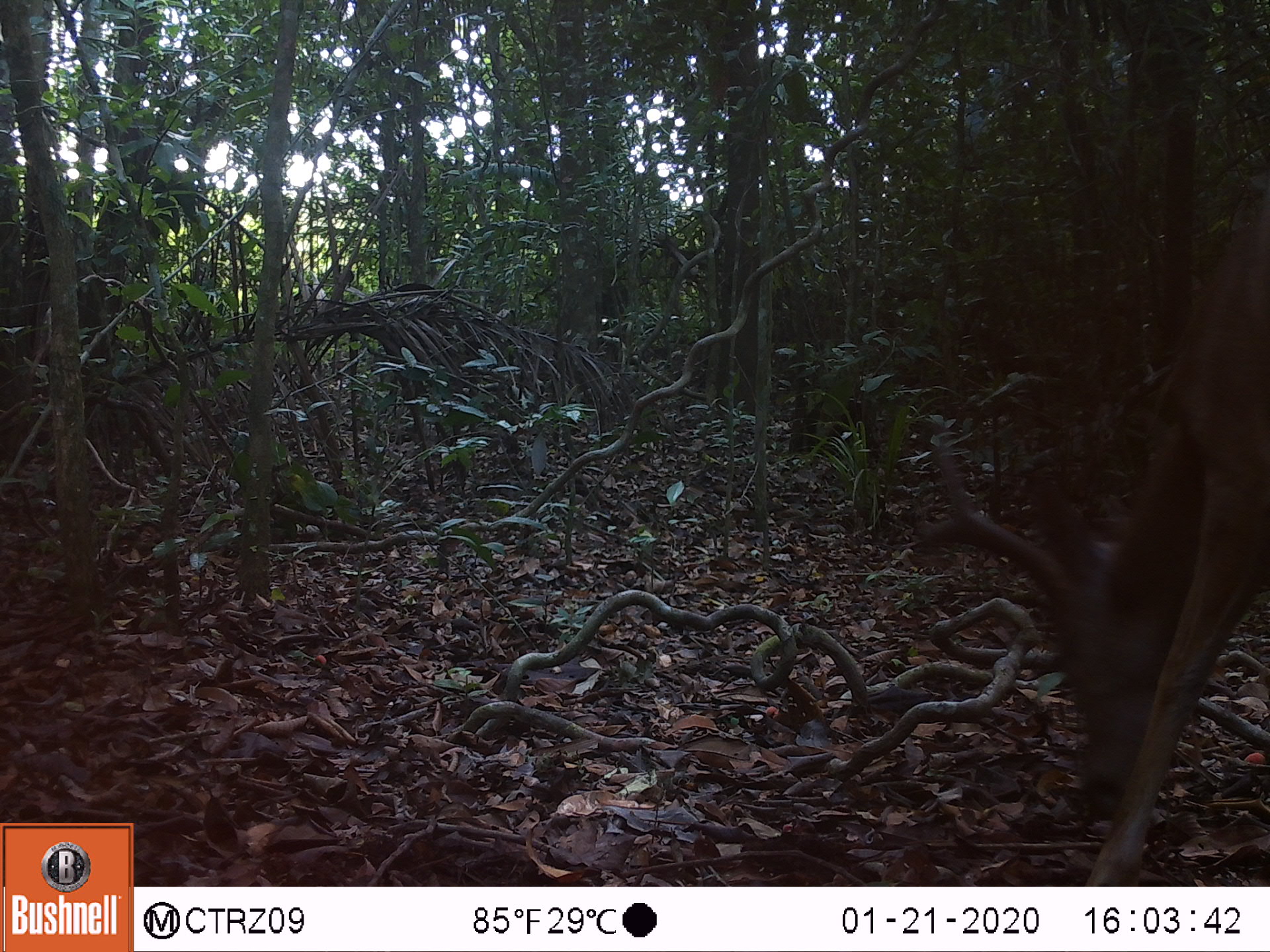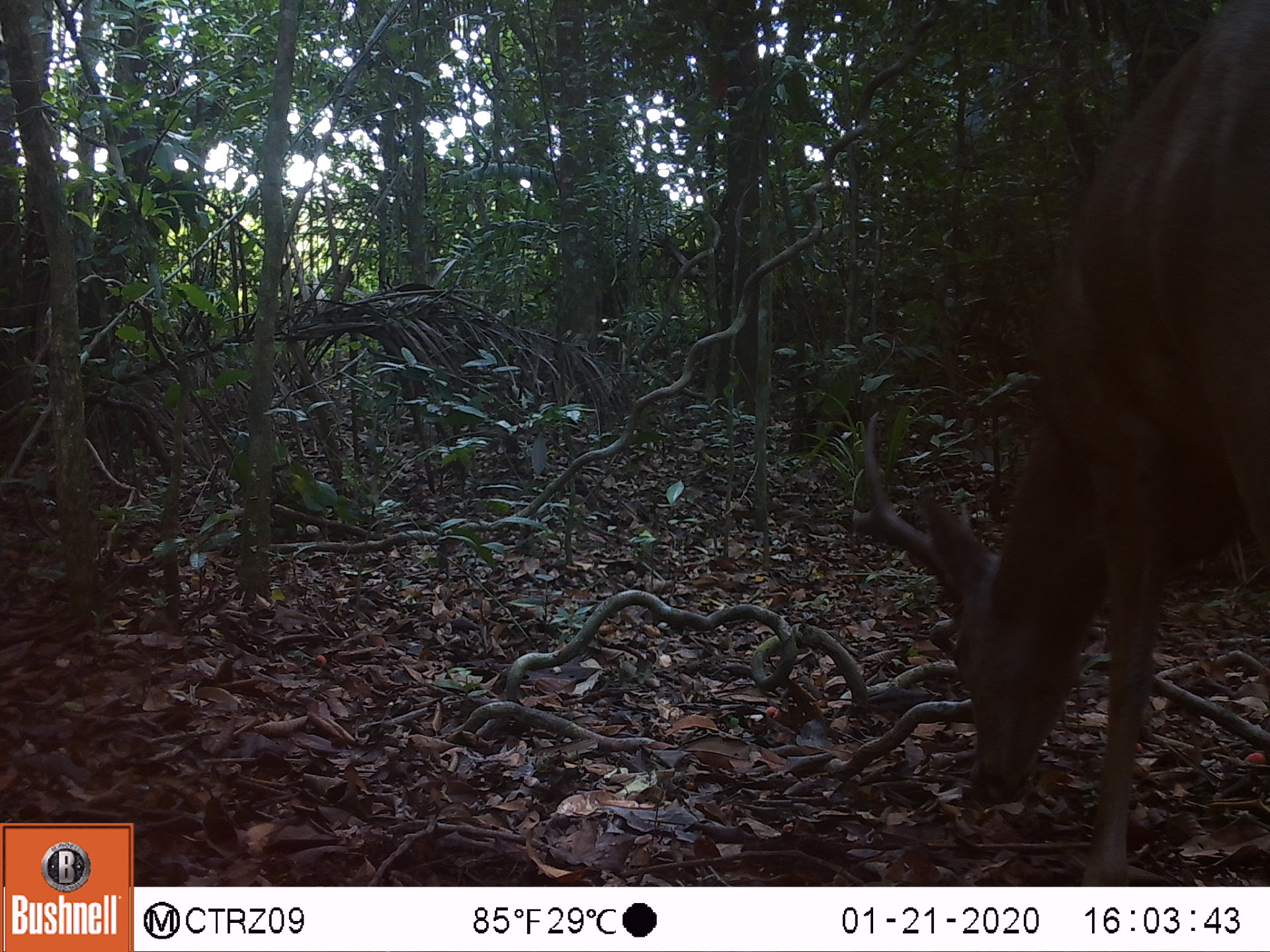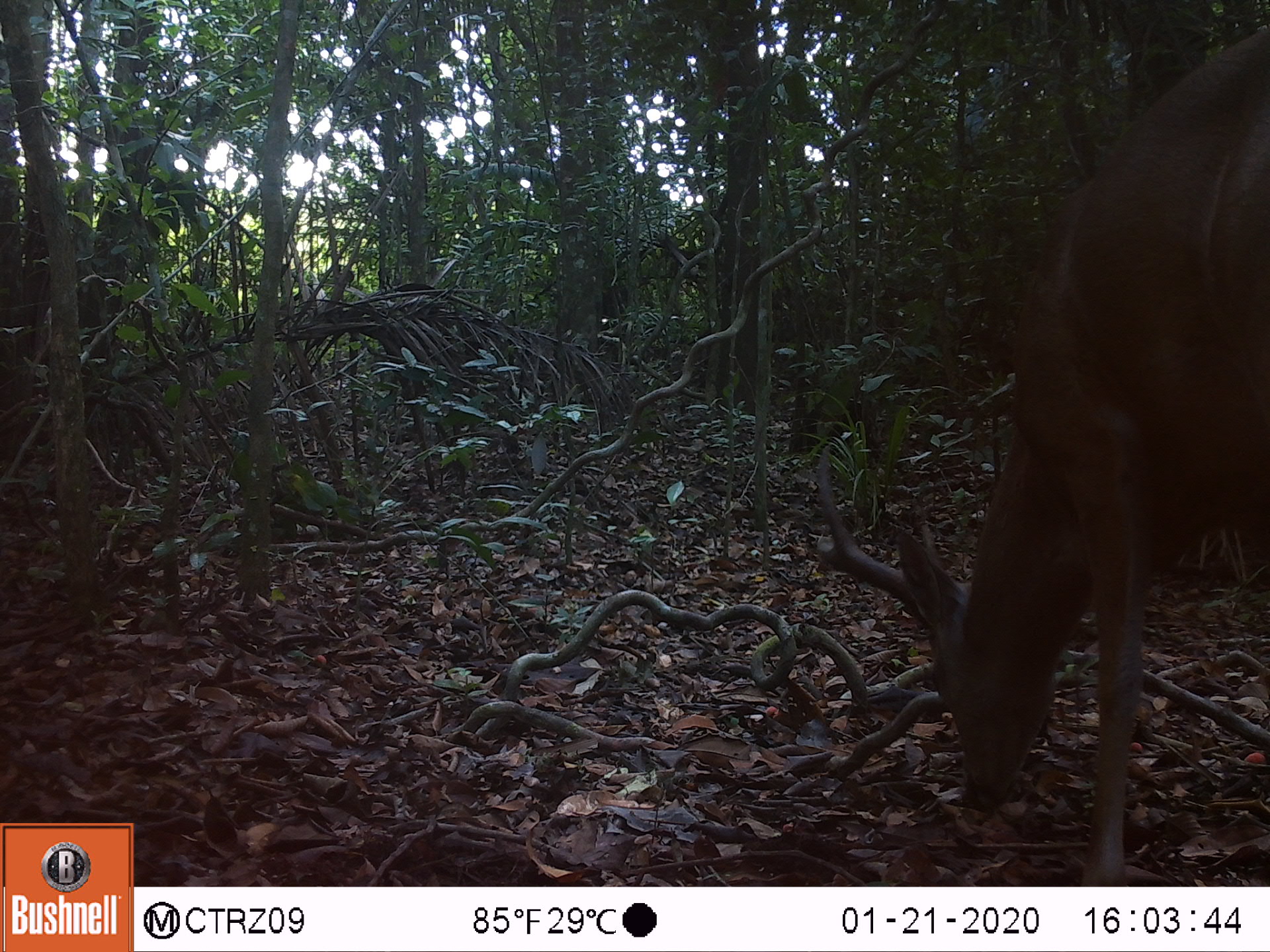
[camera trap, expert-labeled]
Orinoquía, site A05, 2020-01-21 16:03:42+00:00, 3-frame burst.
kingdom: Animalia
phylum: Chordata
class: Mammalia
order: Artiodactyla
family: Cervidae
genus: Odocoileus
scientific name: Odocoileus virginianus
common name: white-tailed deer